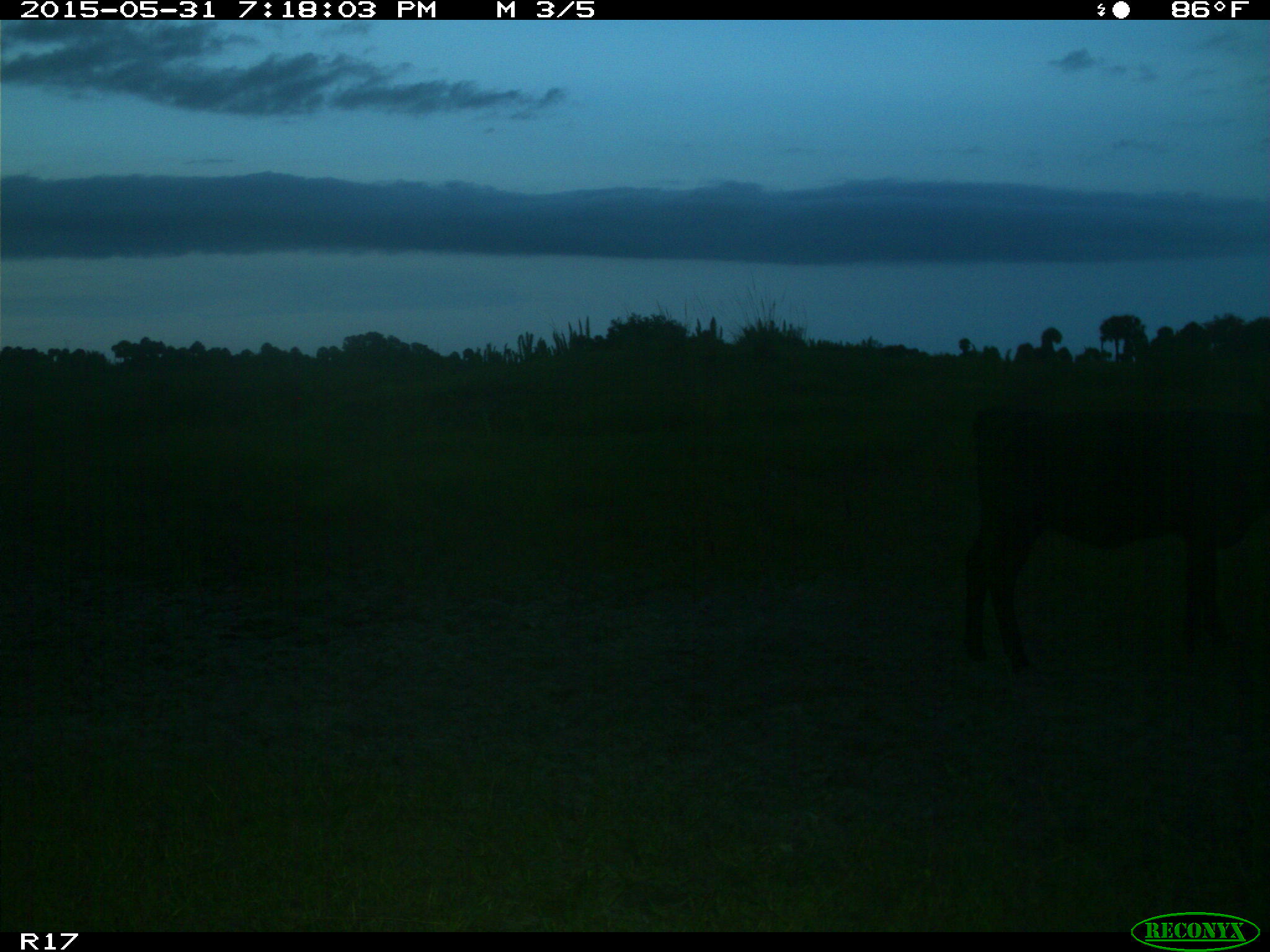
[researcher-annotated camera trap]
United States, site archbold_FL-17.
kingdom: Animalia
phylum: Chordata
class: Mammalia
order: Artiodactyla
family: Bovidae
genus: Bos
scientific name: Bos taurus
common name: domestic cow